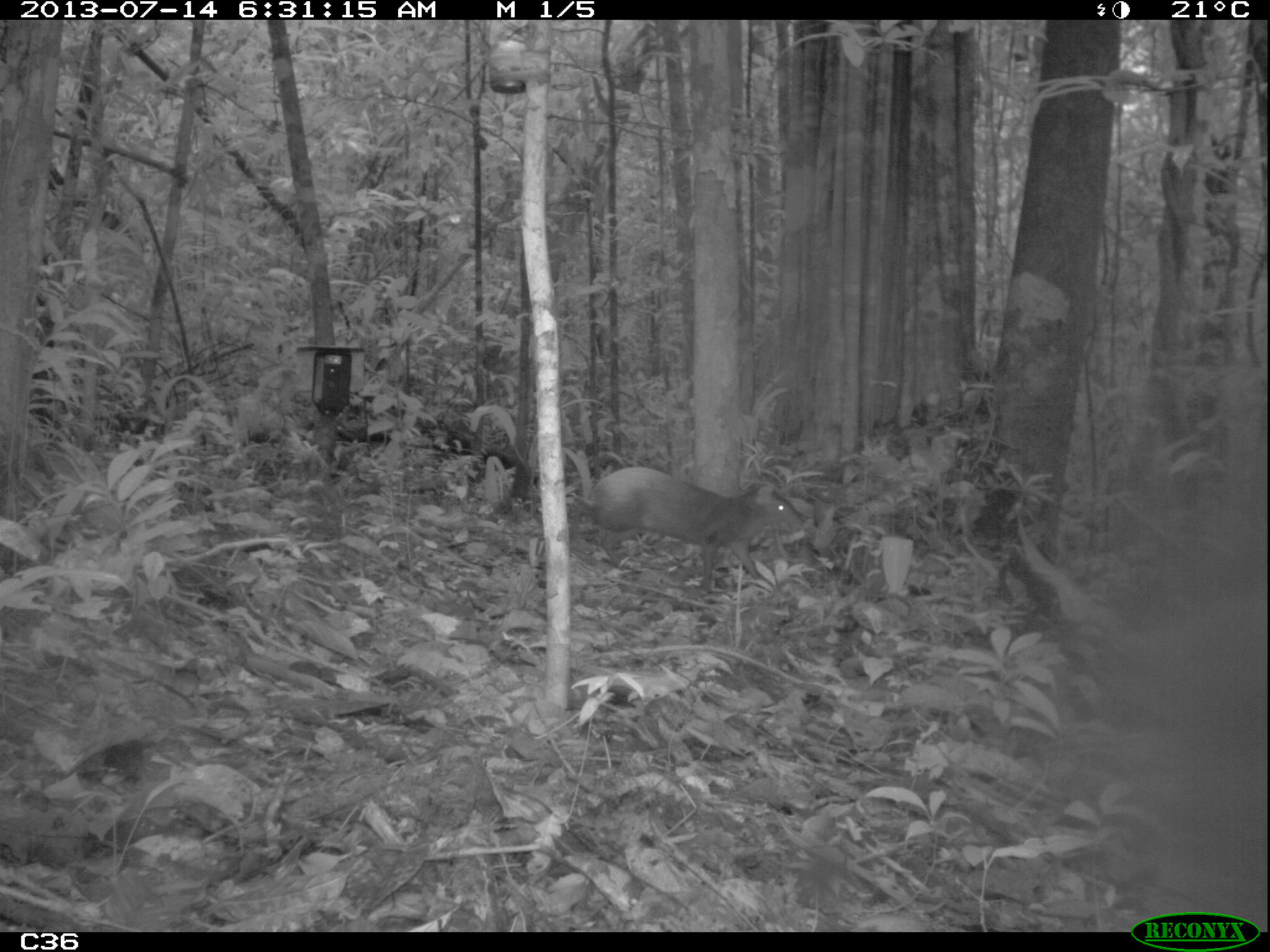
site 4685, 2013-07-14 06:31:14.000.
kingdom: Animalia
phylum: Chordata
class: Mammalia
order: Rodentia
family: Dasyproctidae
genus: Dasyprocta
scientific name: Dasyprocta leporina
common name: red-rumped agouti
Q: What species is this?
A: Dasyprocta leporina (red-rumped agouti).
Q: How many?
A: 1.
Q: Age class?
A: Adult.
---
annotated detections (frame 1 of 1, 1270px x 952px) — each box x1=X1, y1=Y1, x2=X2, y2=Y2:
dasyprocta leporina: x1=568, y1=464, x2=806, y2=593